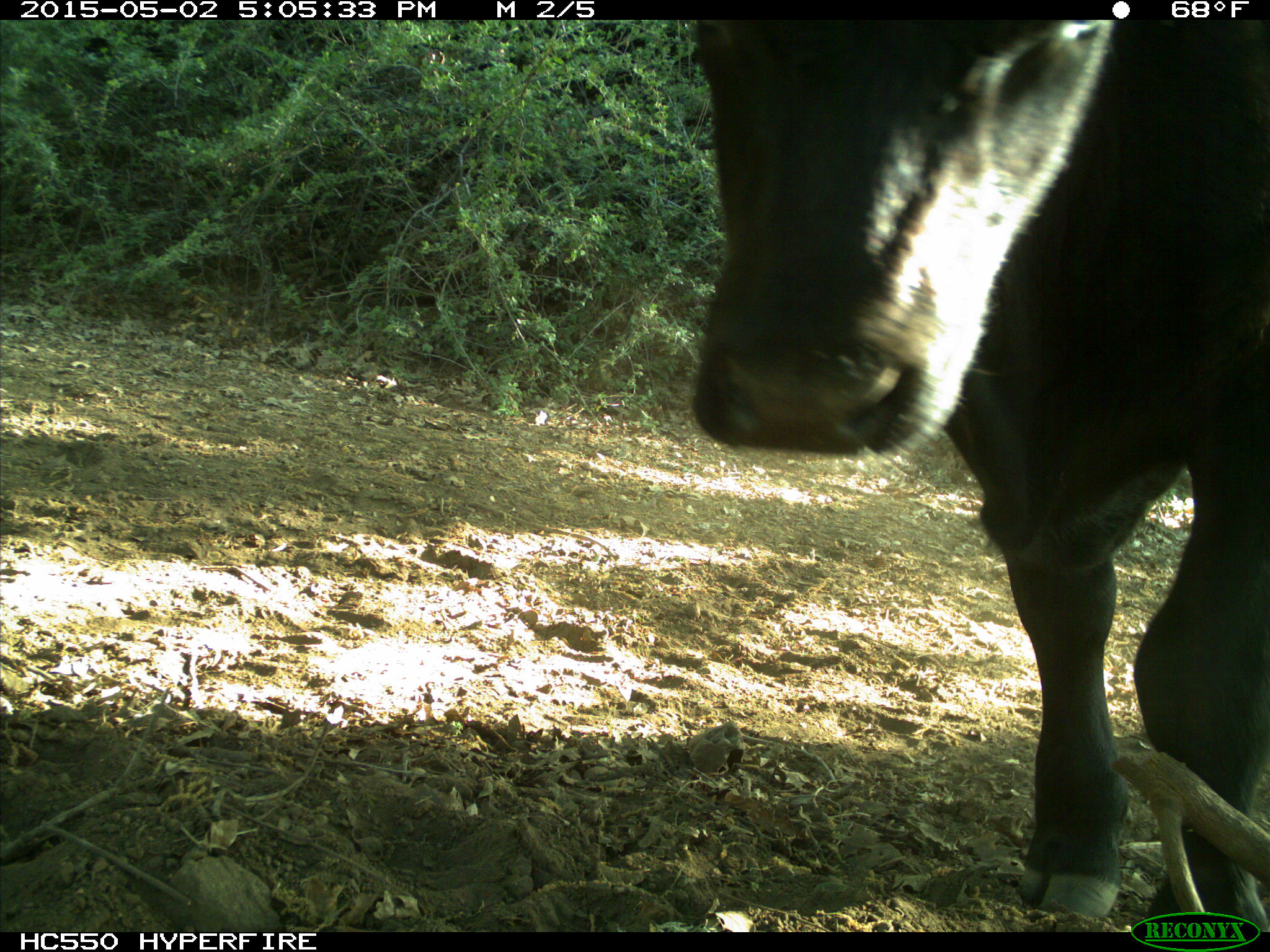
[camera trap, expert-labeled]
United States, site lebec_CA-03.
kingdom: Animalia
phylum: Chordata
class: Mammalia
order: Artiodactyla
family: Bovidae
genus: Bos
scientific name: Bos taurus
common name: domestic cow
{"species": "Bos taurus (domestic cow)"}